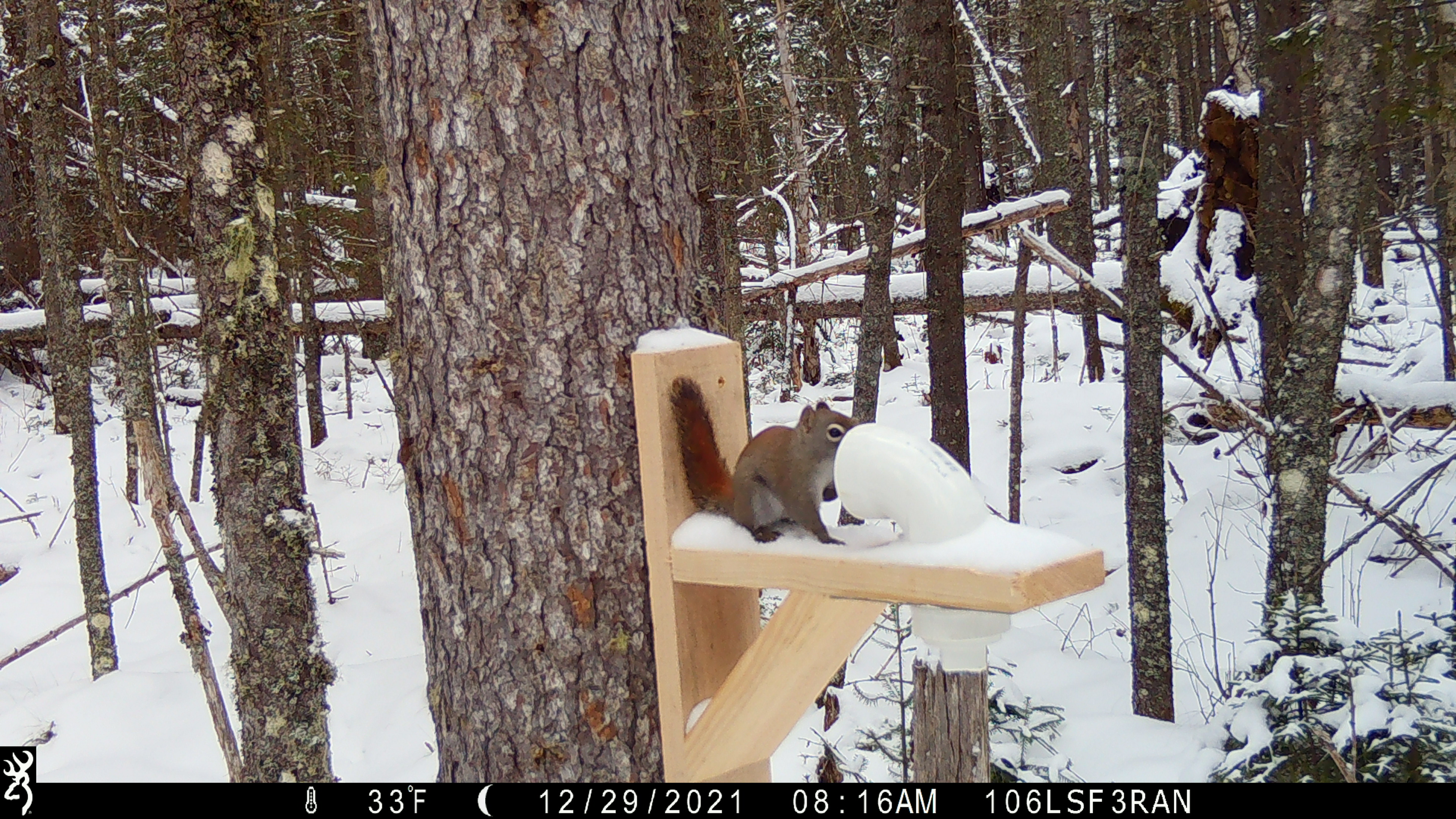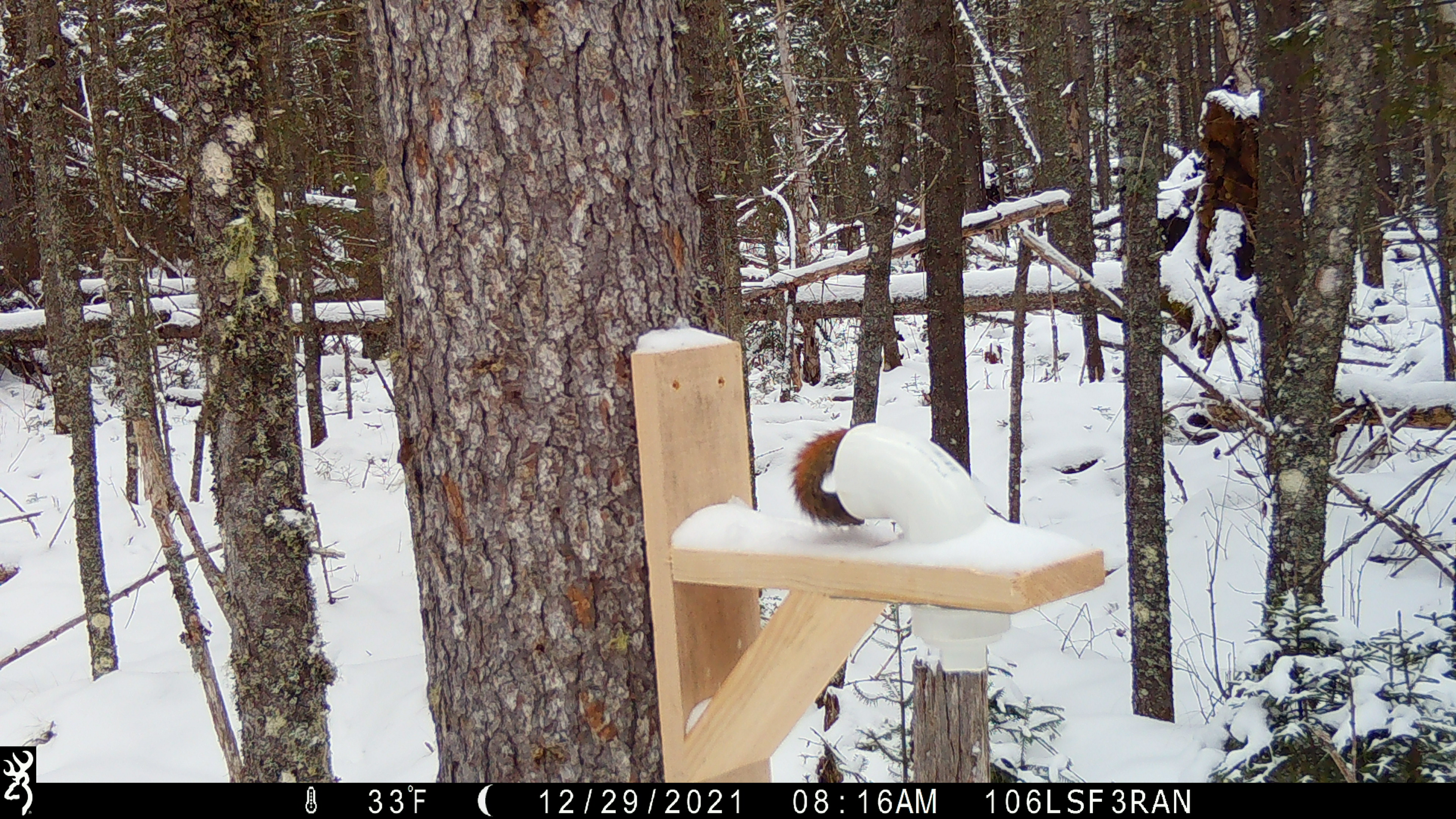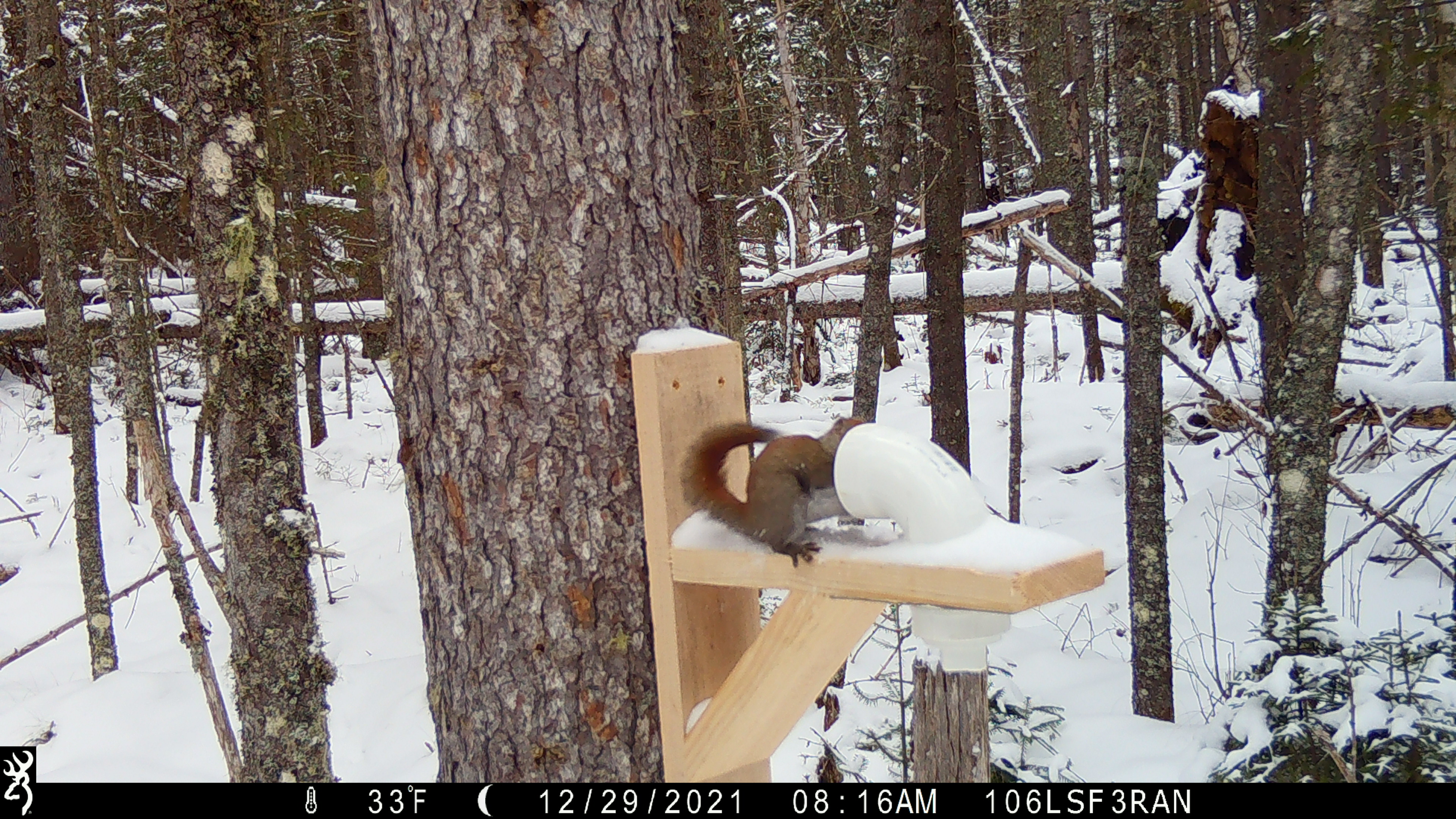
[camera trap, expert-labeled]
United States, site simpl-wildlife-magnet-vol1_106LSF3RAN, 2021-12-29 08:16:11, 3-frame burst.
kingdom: Animalia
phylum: Chordata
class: Mammalia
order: Rodentia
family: Sciuridae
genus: Tamiasciurus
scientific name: Tamiasciurus hudsonicus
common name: red squirrel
Red squirrel (Tamiasciurus hudsonicus).